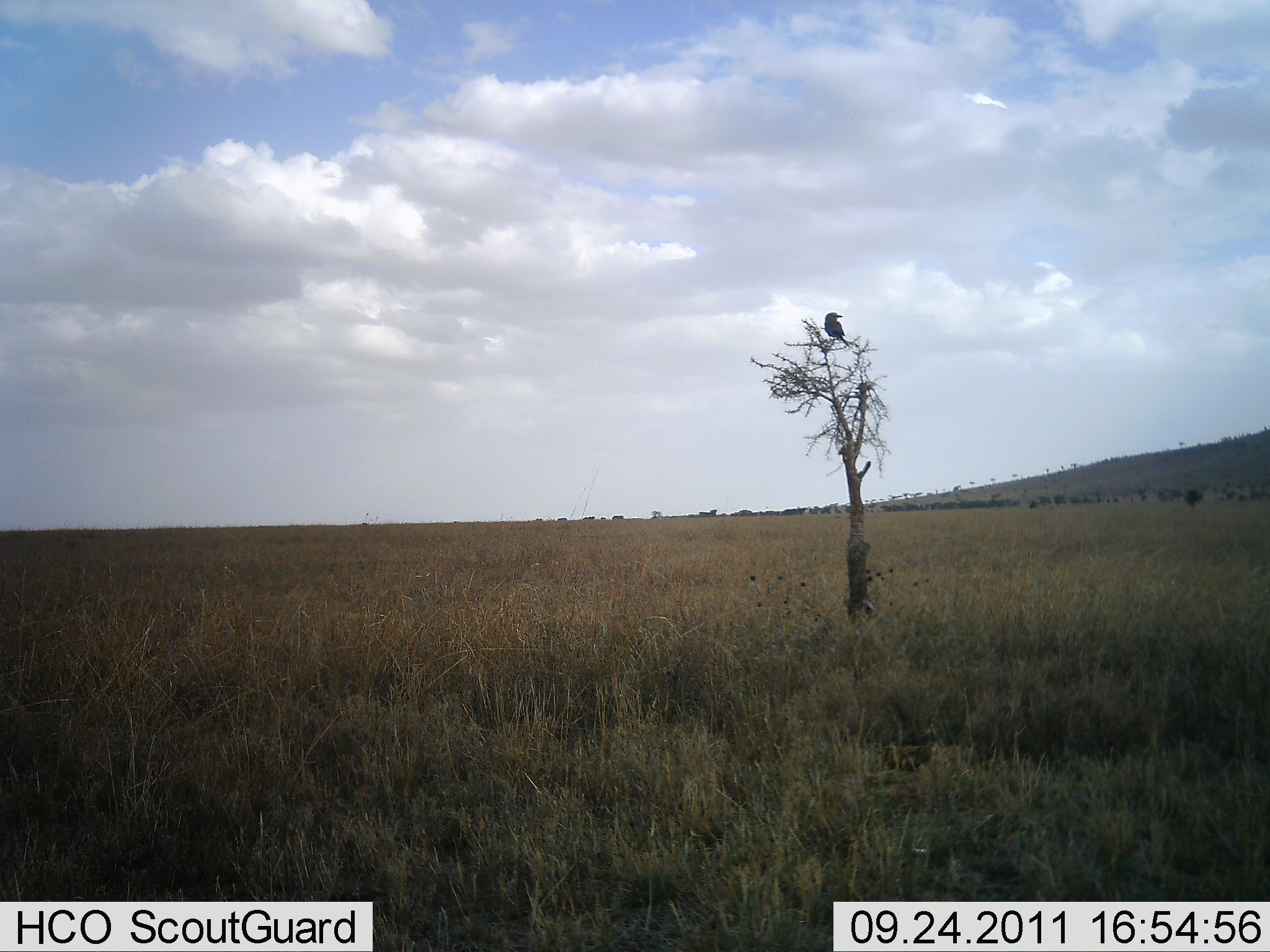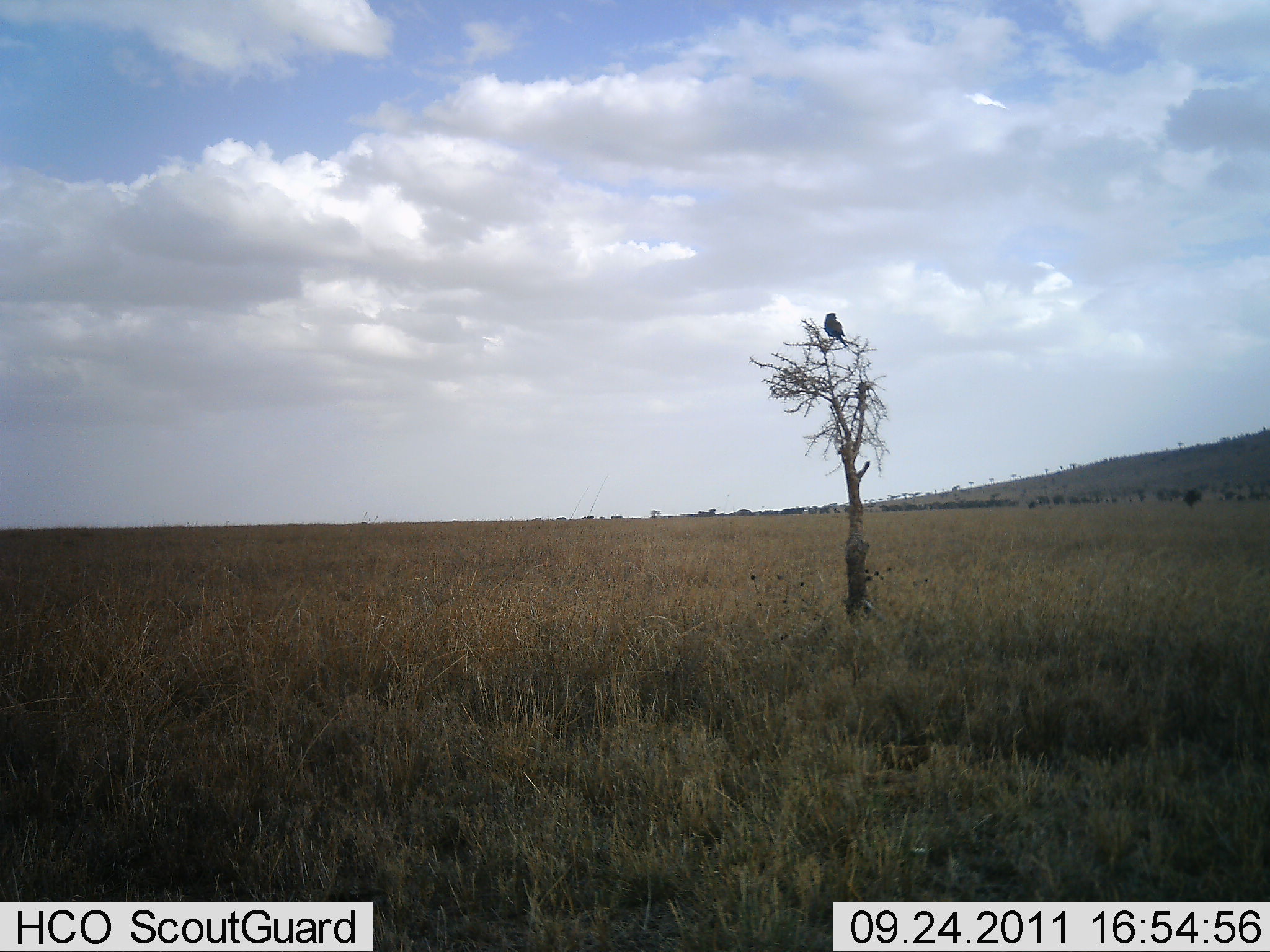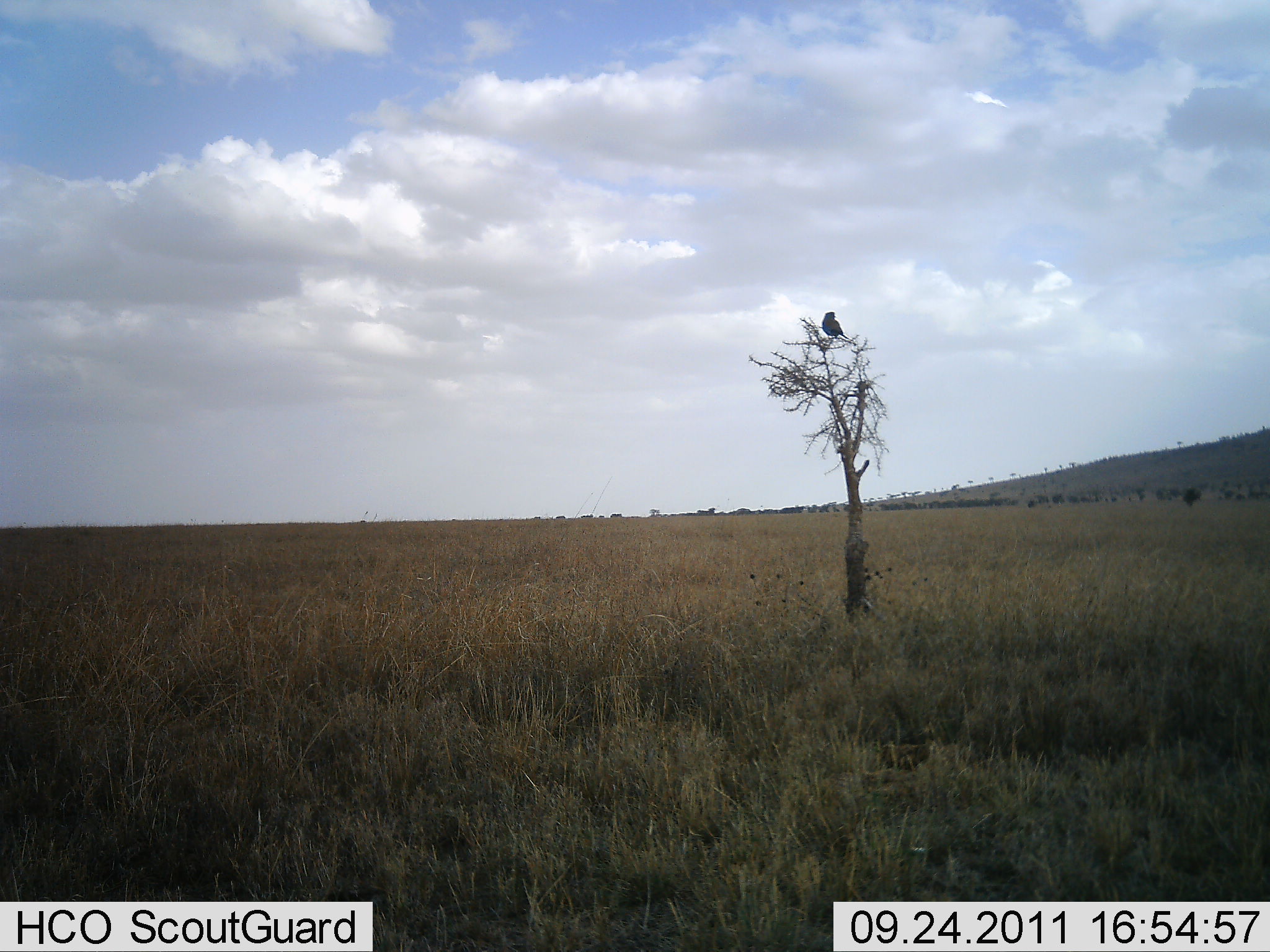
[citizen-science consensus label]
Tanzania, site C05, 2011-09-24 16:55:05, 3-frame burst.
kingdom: Animalia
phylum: Chordata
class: Aves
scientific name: Aves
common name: bird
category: otherbird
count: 1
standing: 38%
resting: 62%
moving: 8%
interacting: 0%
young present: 0%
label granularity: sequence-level